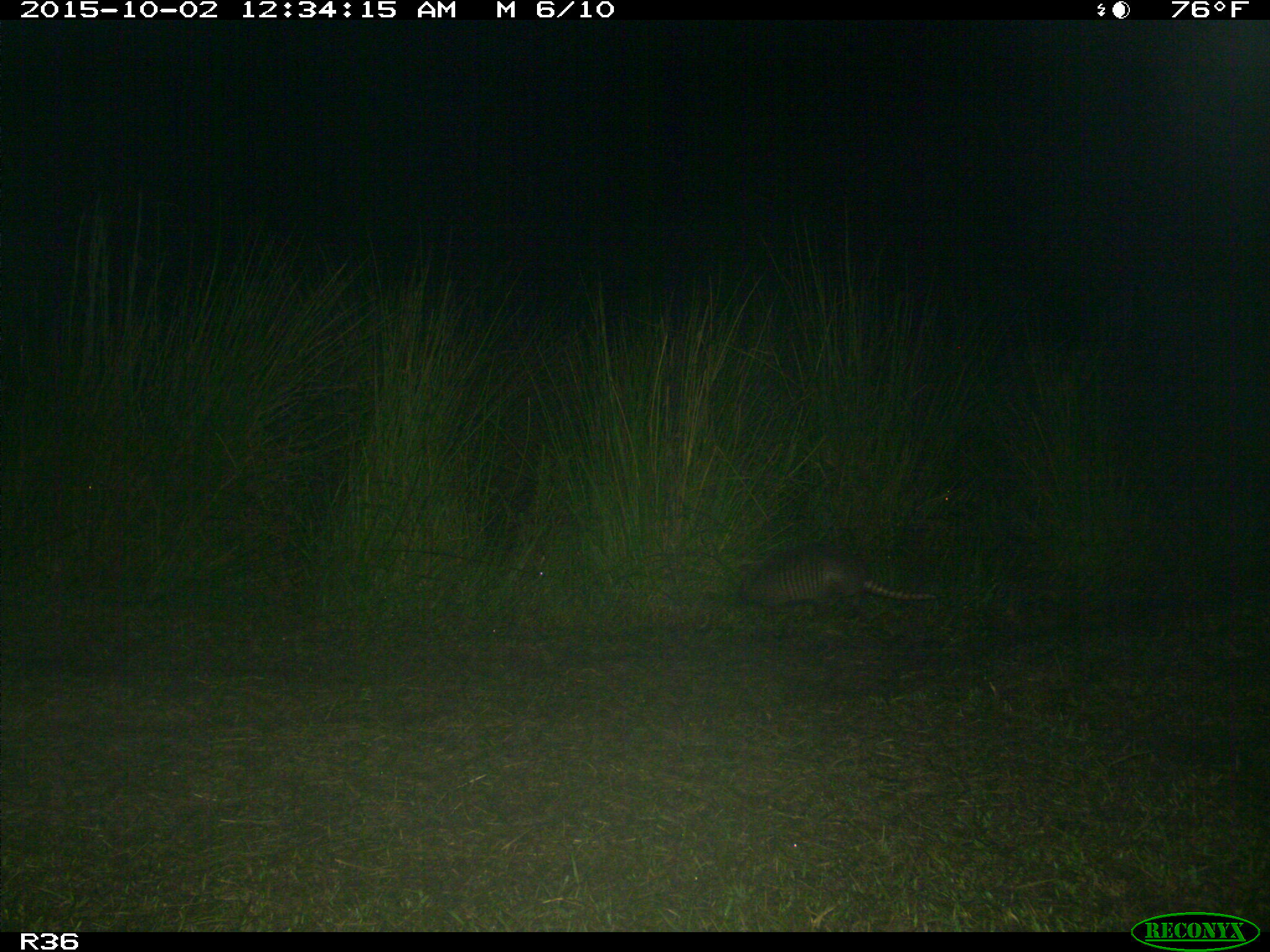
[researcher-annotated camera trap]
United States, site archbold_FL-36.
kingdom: Animalia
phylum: Chordata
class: Mammalia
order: Cingulata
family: Dasypodidae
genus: Dasypus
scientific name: Dasypus novemcinctus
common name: nine-banded armadillo